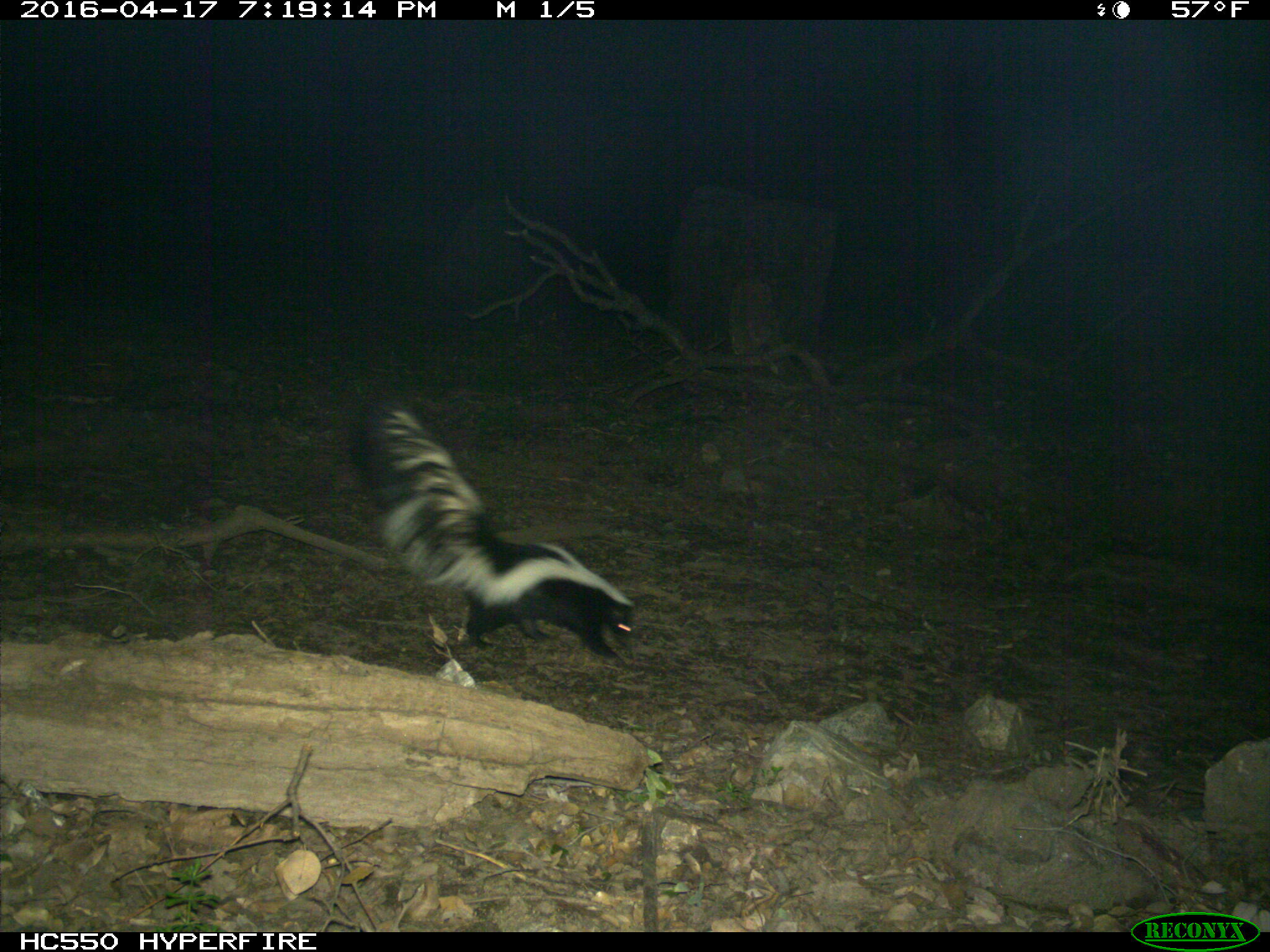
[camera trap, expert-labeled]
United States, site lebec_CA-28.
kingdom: Animalia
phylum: Chordata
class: Mammalia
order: Carnivora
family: Mephitidae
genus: Mephitis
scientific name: Mephitis mephitis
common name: striped skunk